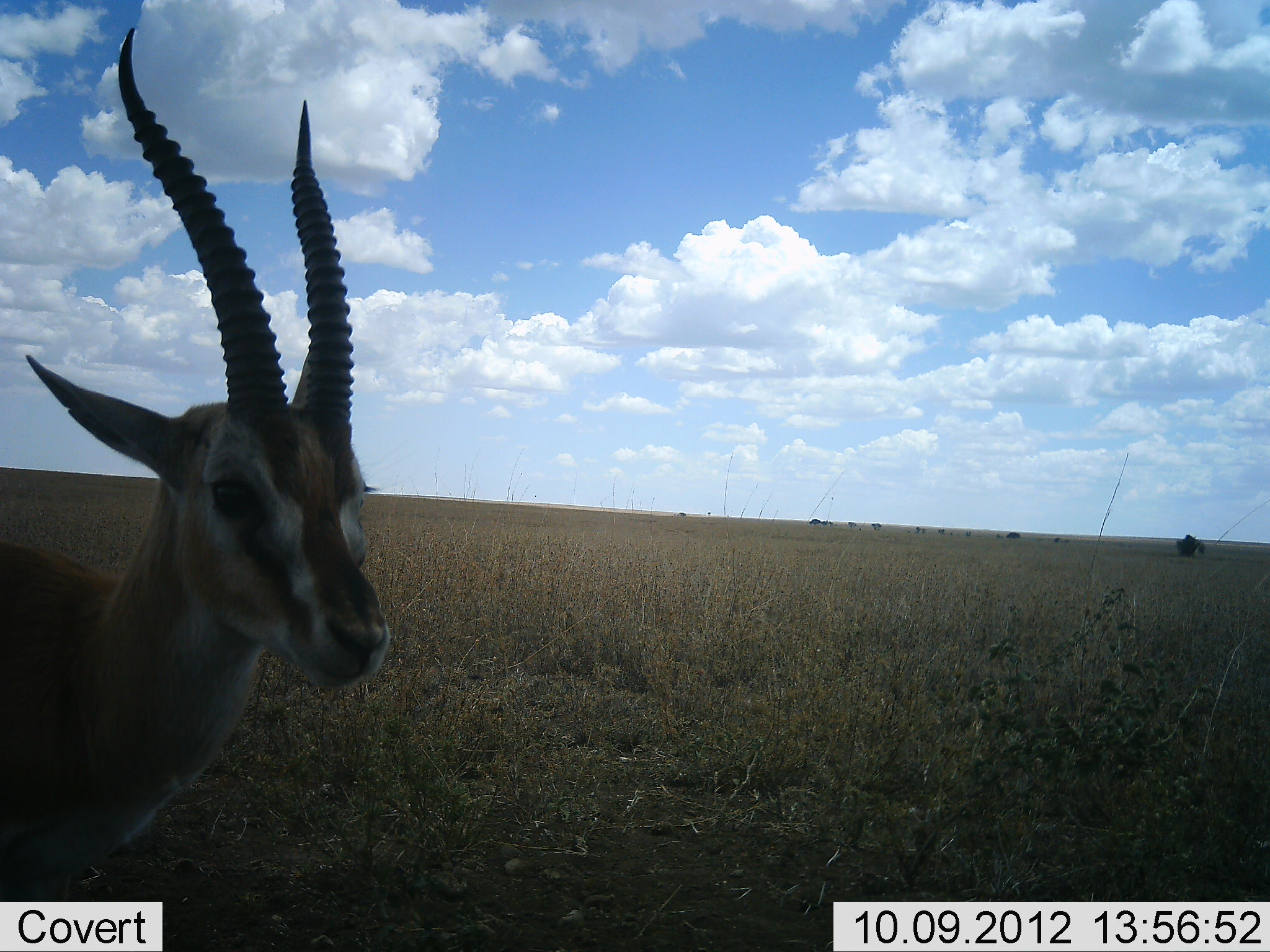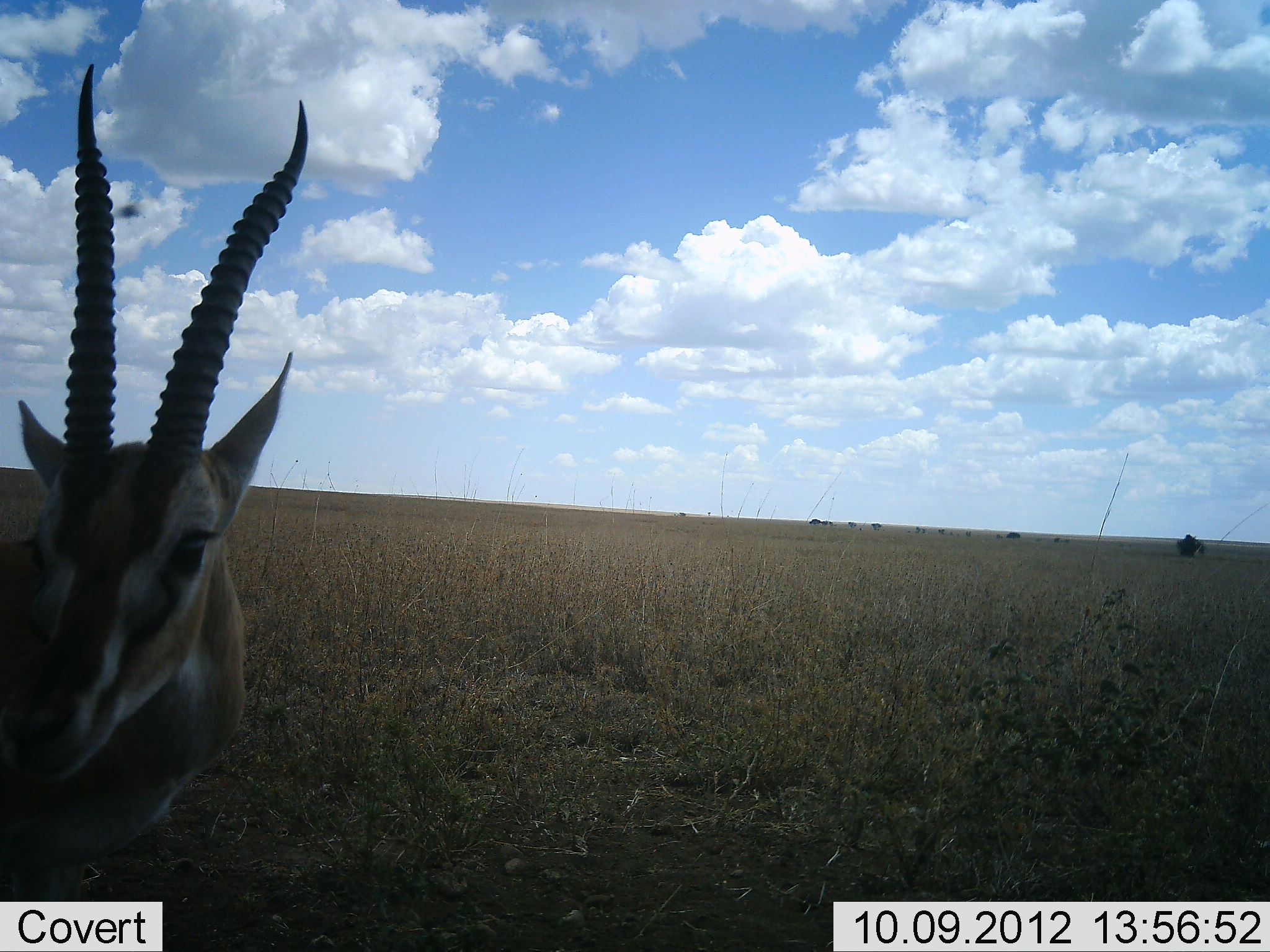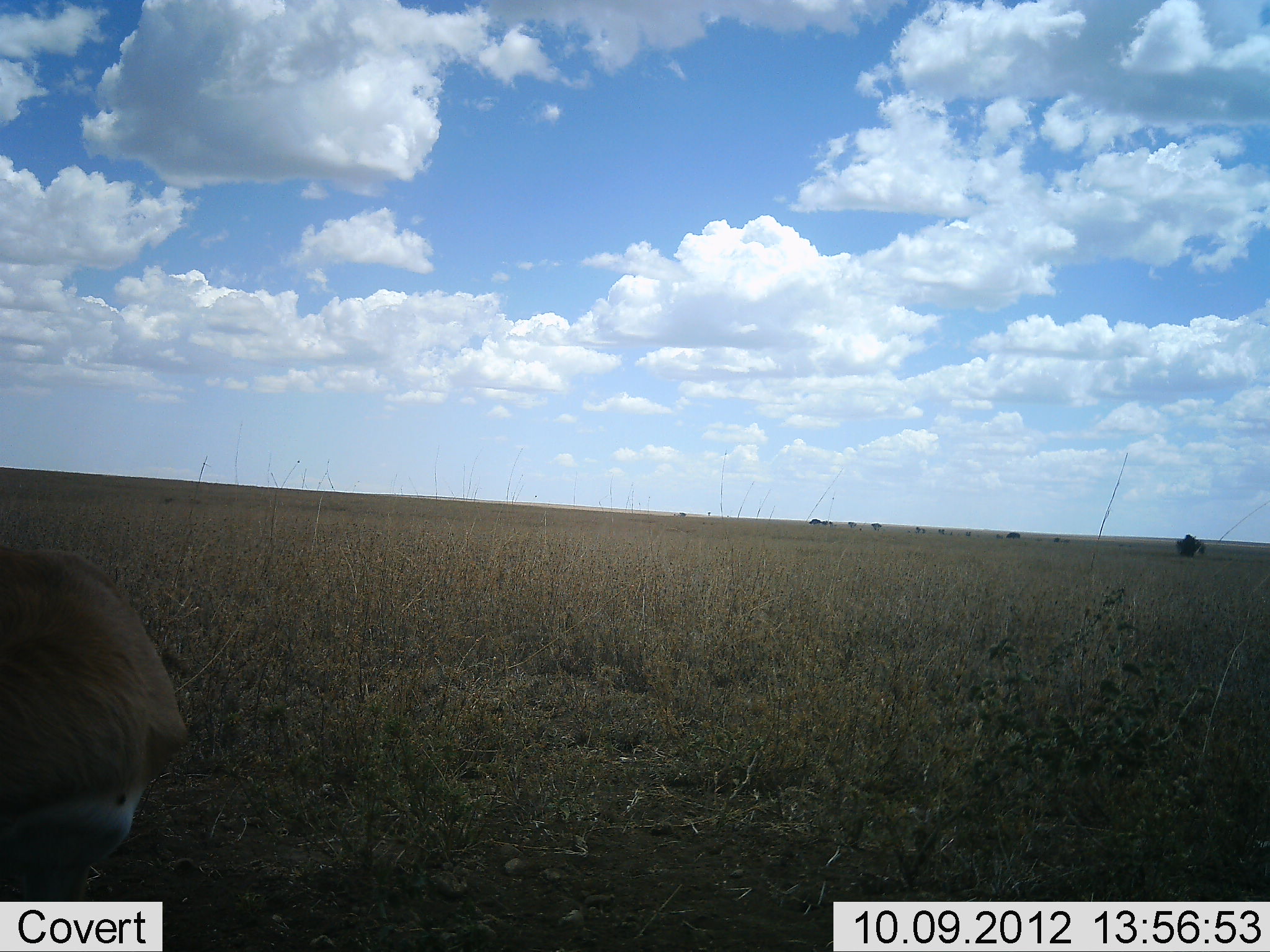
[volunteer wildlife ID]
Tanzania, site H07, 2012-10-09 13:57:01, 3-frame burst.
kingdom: Animalia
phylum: Chordata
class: Mammalia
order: Artiodactyla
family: Bovidae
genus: Eudorcas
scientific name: Eudorcas thomsonii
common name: thomson's gazelle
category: gazellethomsons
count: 1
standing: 90%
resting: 0%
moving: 10%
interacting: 0%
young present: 0%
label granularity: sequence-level